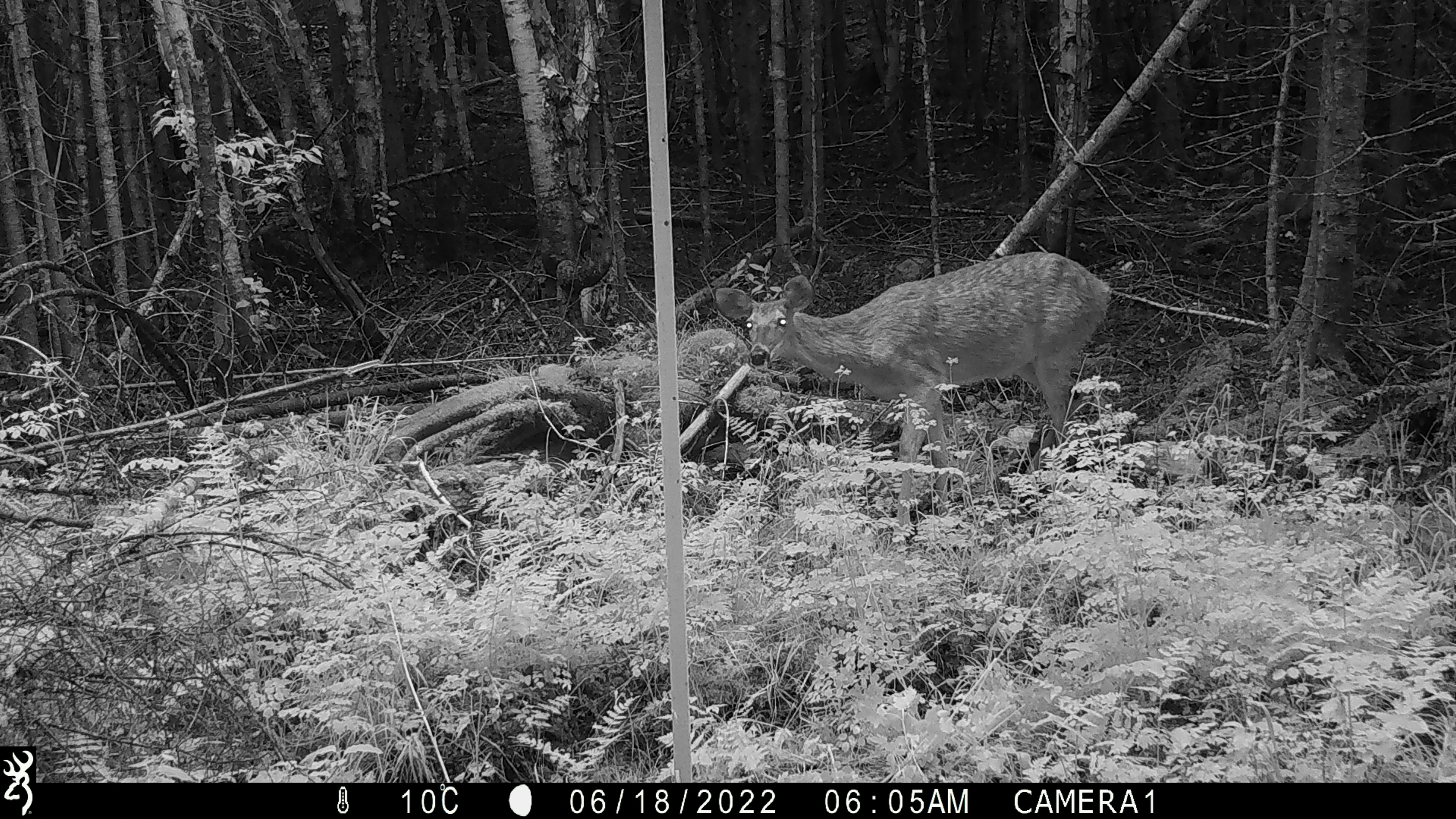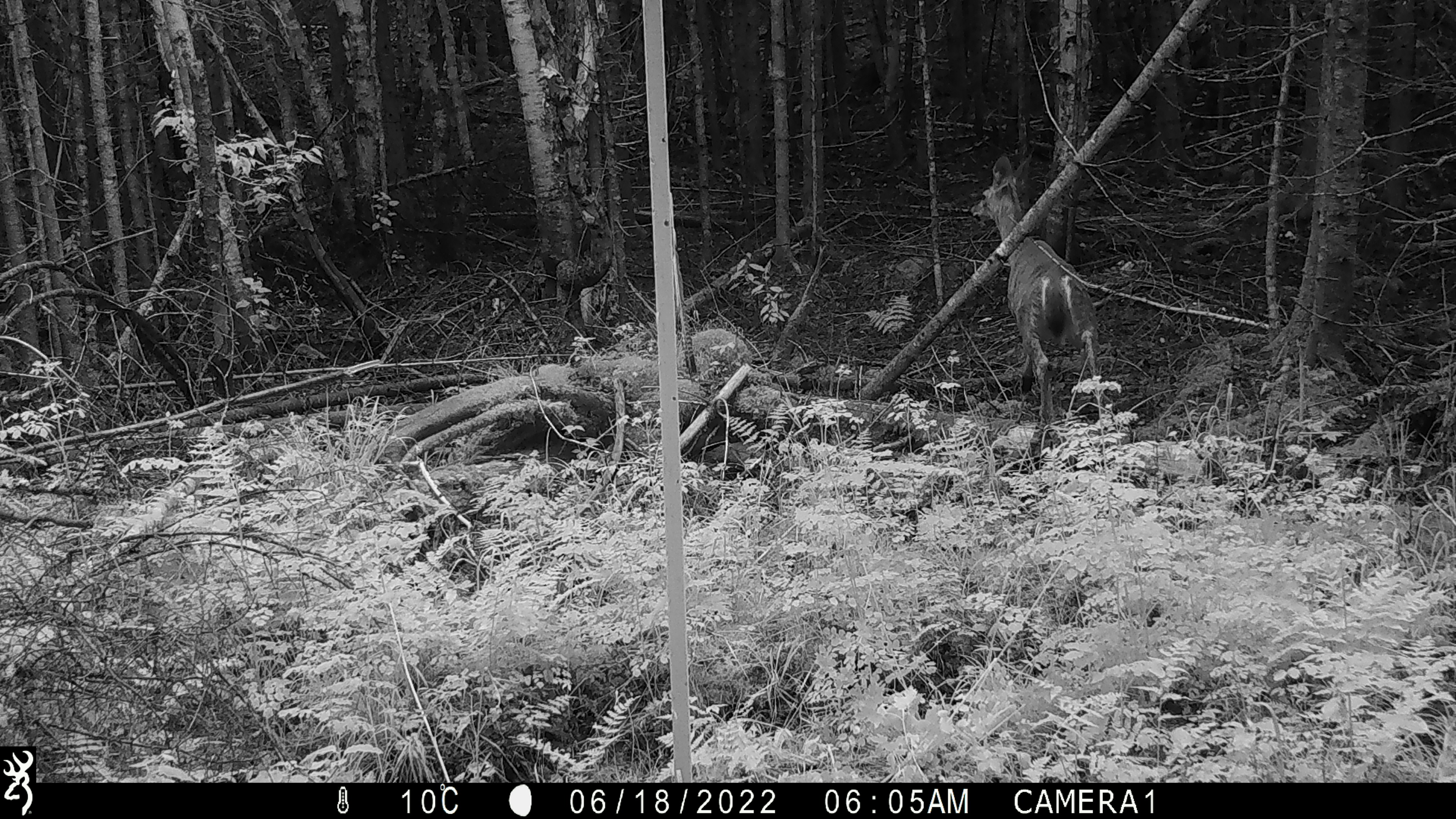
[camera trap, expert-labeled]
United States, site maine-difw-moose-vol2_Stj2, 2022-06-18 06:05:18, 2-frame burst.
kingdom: Animalia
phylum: Chordata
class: Mammalia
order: Artiodactyla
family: Cervidae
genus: Odocoileus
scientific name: Odocoileus virginianus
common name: white-tailed deer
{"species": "white-tailed deer (Odocoileus virginianus)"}